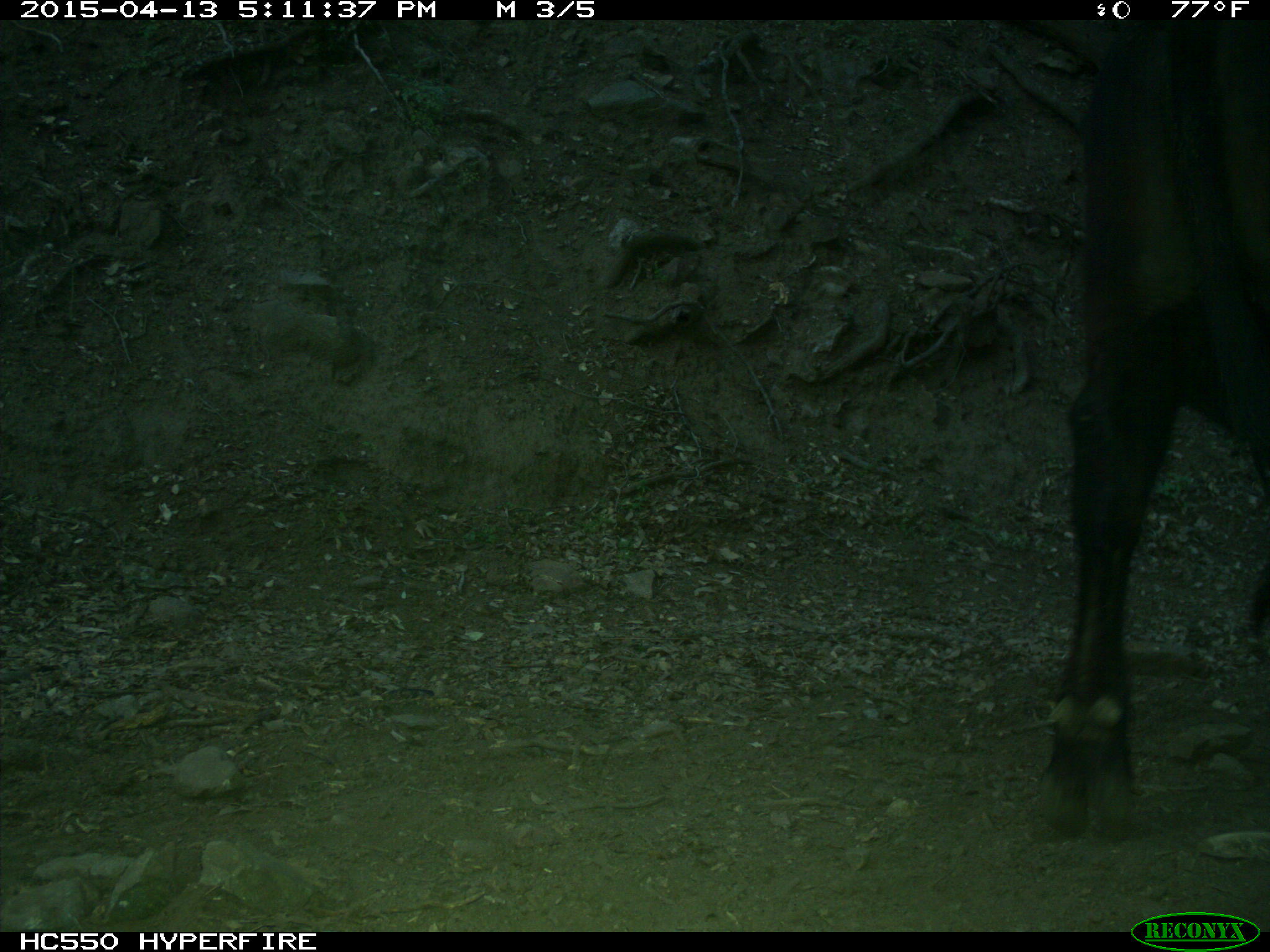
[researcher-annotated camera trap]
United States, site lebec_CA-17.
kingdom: Animalia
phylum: Chordata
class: Mammalia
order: Artiodactyla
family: Bovidae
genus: Bos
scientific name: Bos taurus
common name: domestic cow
Bos taurus (domestic cow).